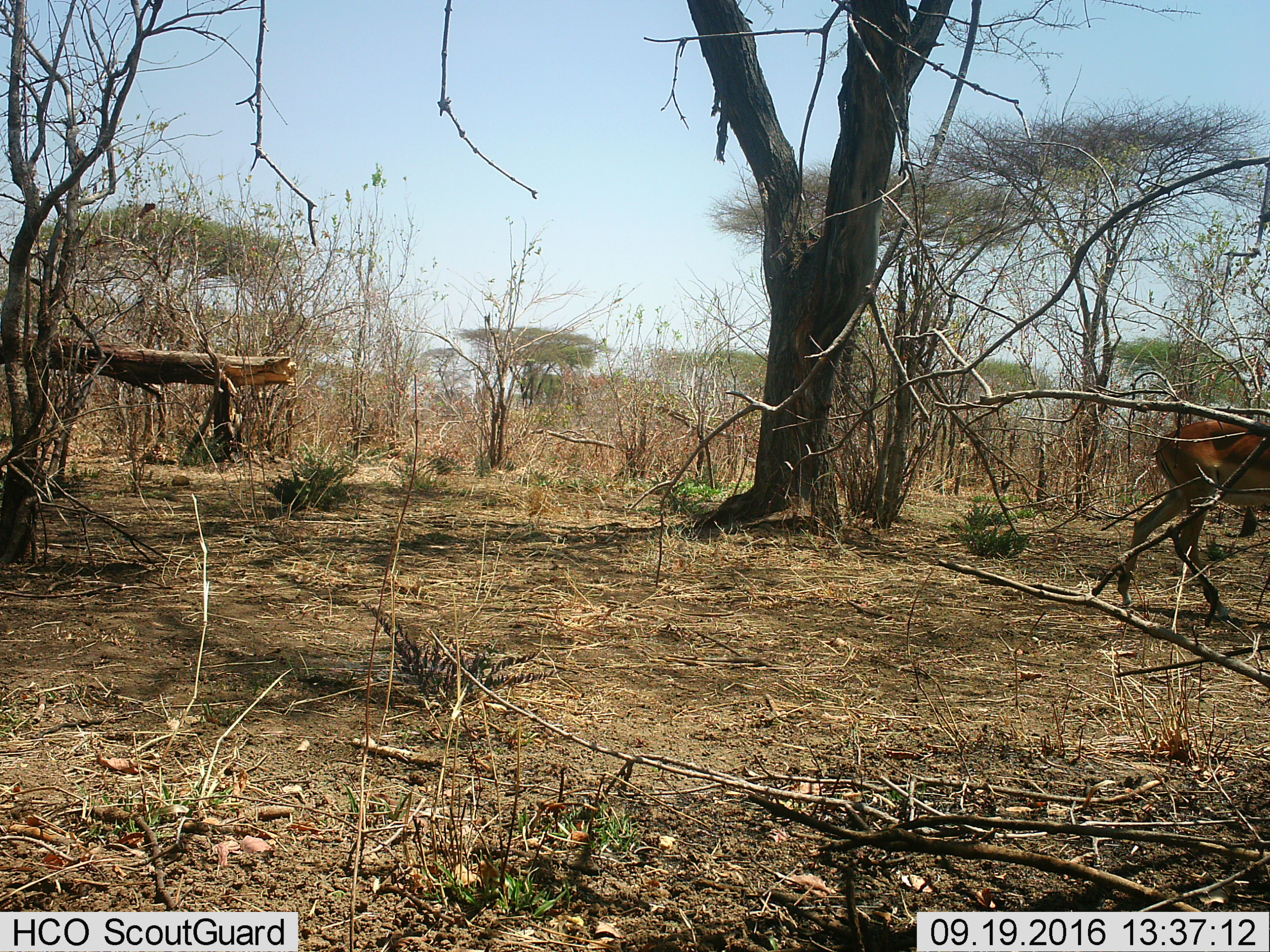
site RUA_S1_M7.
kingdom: Animalia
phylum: Chordata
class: Mammalia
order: Artiodactyla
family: Bovidae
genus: Aepyceros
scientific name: Aepyceros melampus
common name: impala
Impala (Aepyceros melampus), count 1. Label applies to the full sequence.